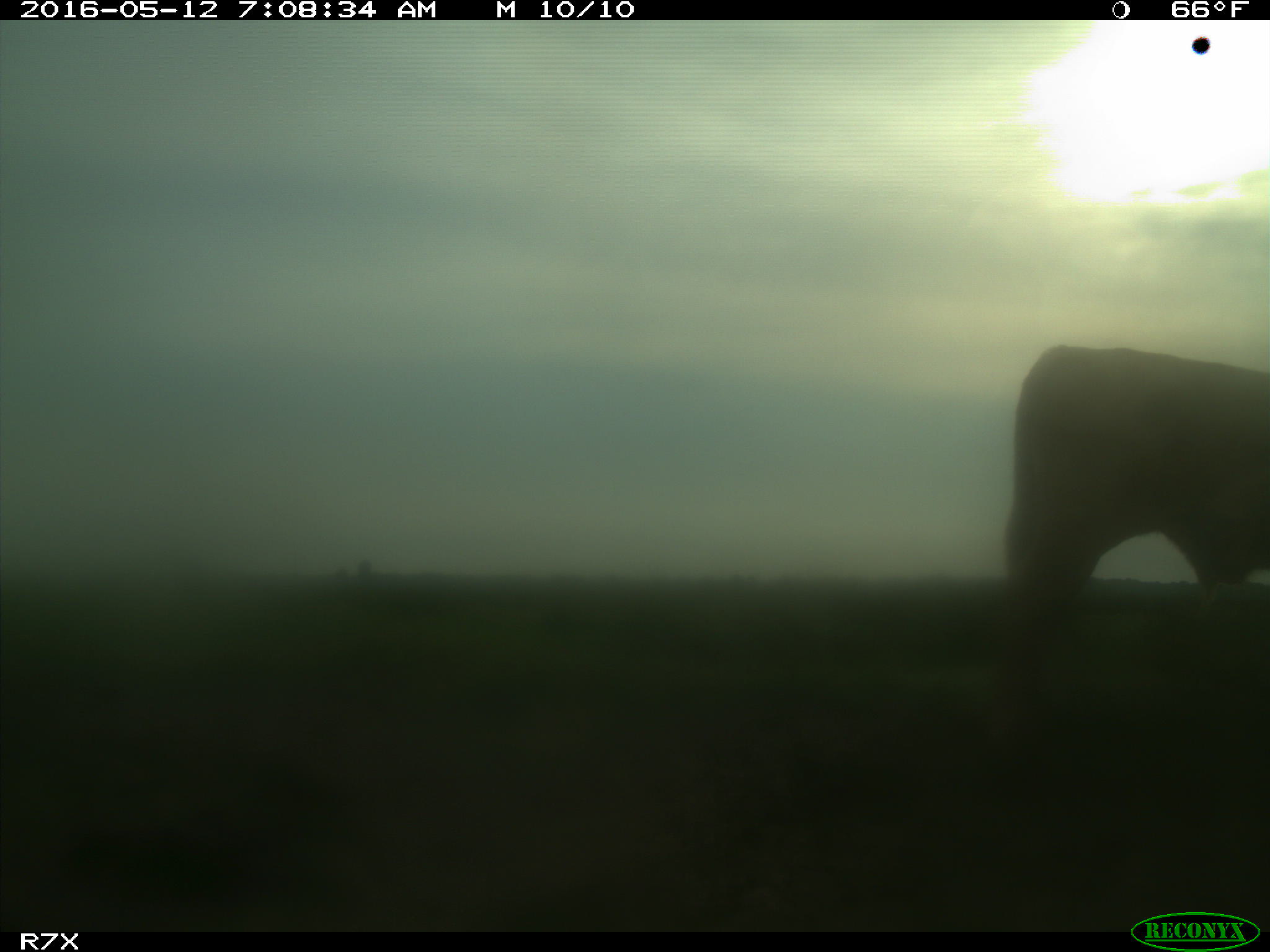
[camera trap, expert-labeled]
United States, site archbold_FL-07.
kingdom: Animalia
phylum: Chordata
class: Mammalia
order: Artiodactyla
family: Bovidae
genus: Bos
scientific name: Bos taurus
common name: domestic cow